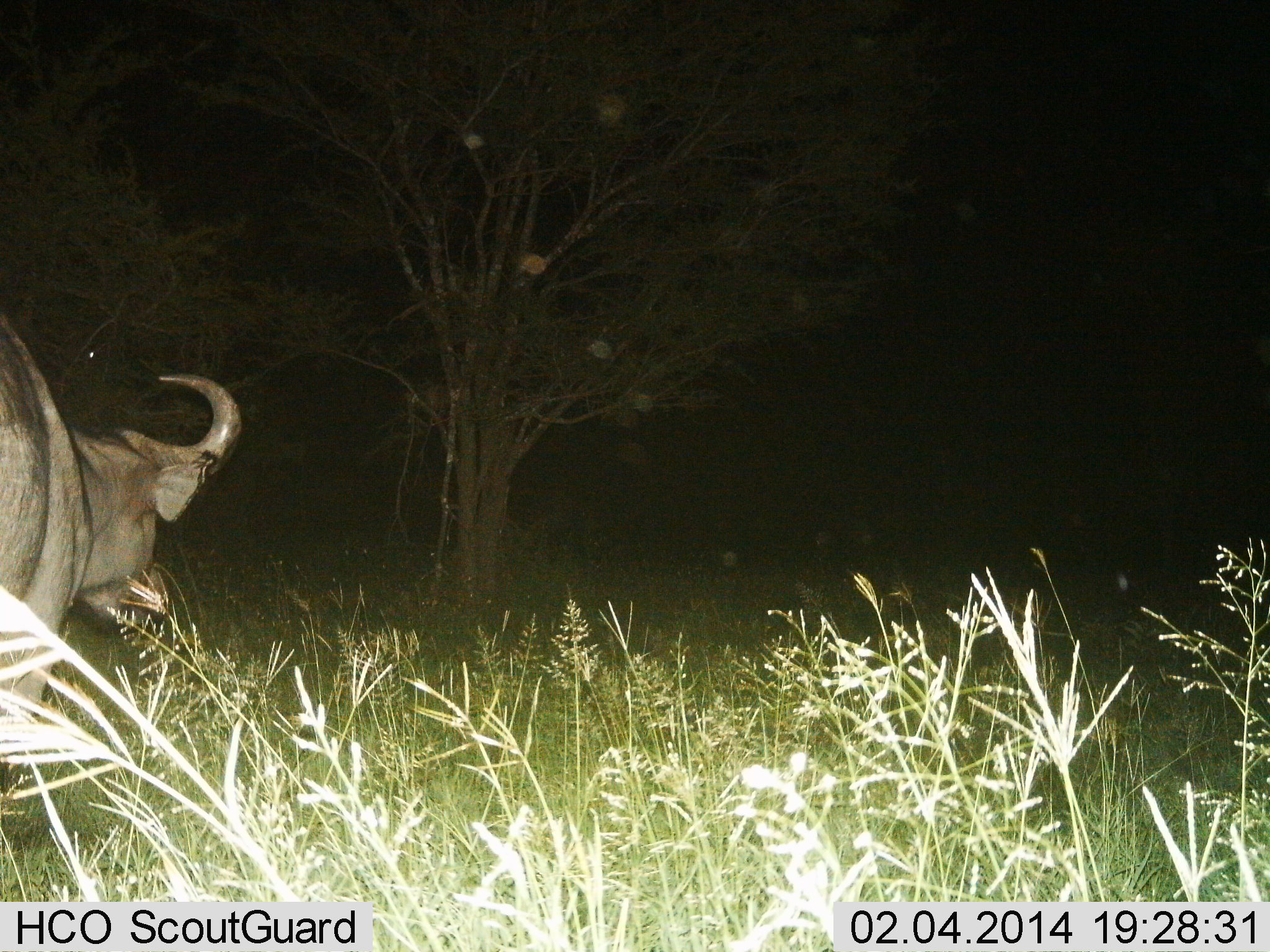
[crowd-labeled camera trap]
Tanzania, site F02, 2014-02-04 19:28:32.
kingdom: Animalia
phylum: Chordata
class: Mammalia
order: Artiodactyla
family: Bovidae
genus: Syncerus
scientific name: Syncerus caffer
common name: cape buffalo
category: buffalo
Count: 1.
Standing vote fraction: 60%.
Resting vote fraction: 0%.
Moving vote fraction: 30%.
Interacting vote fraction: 0%.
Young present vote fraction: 0%.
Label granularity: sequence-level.